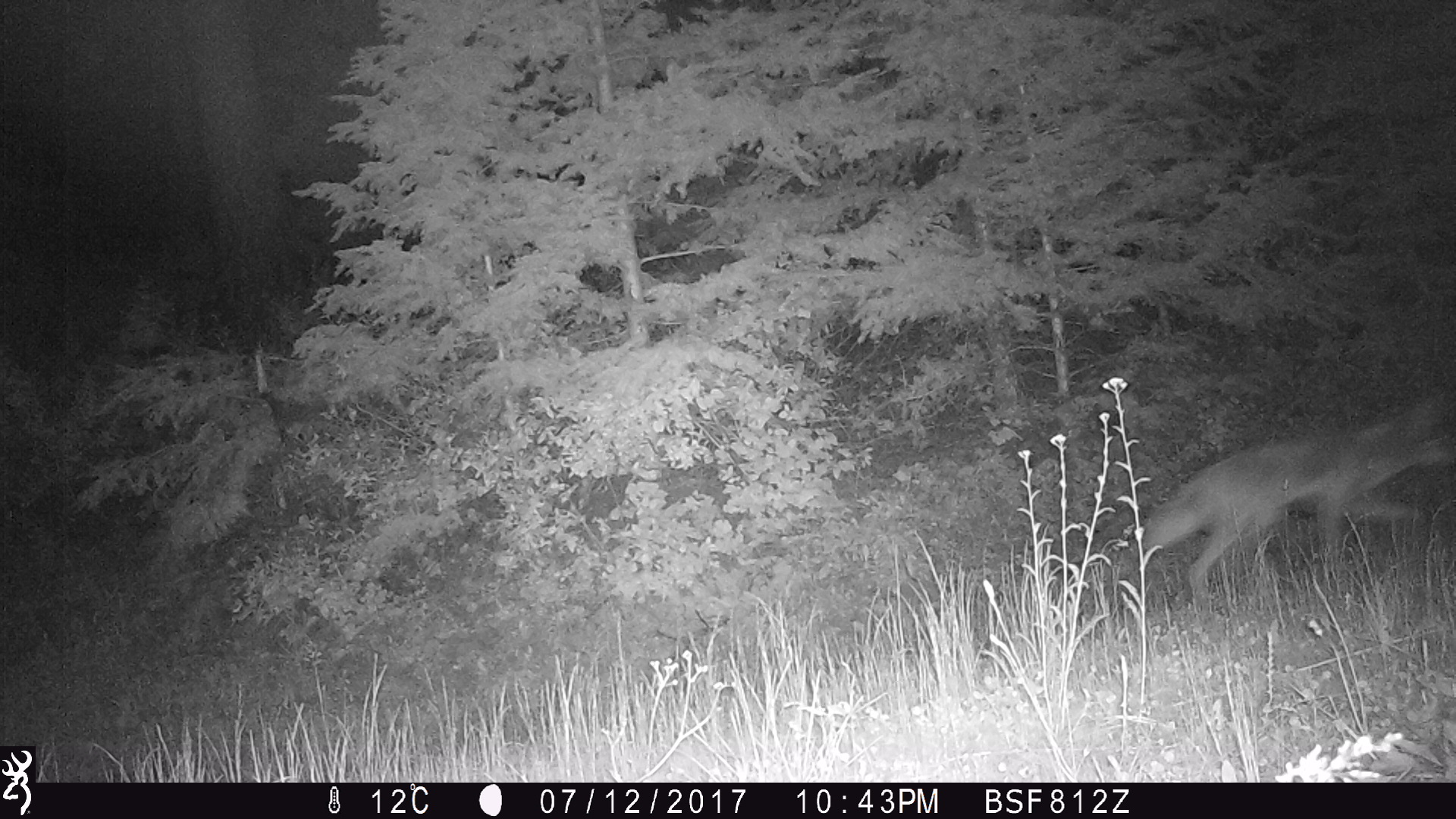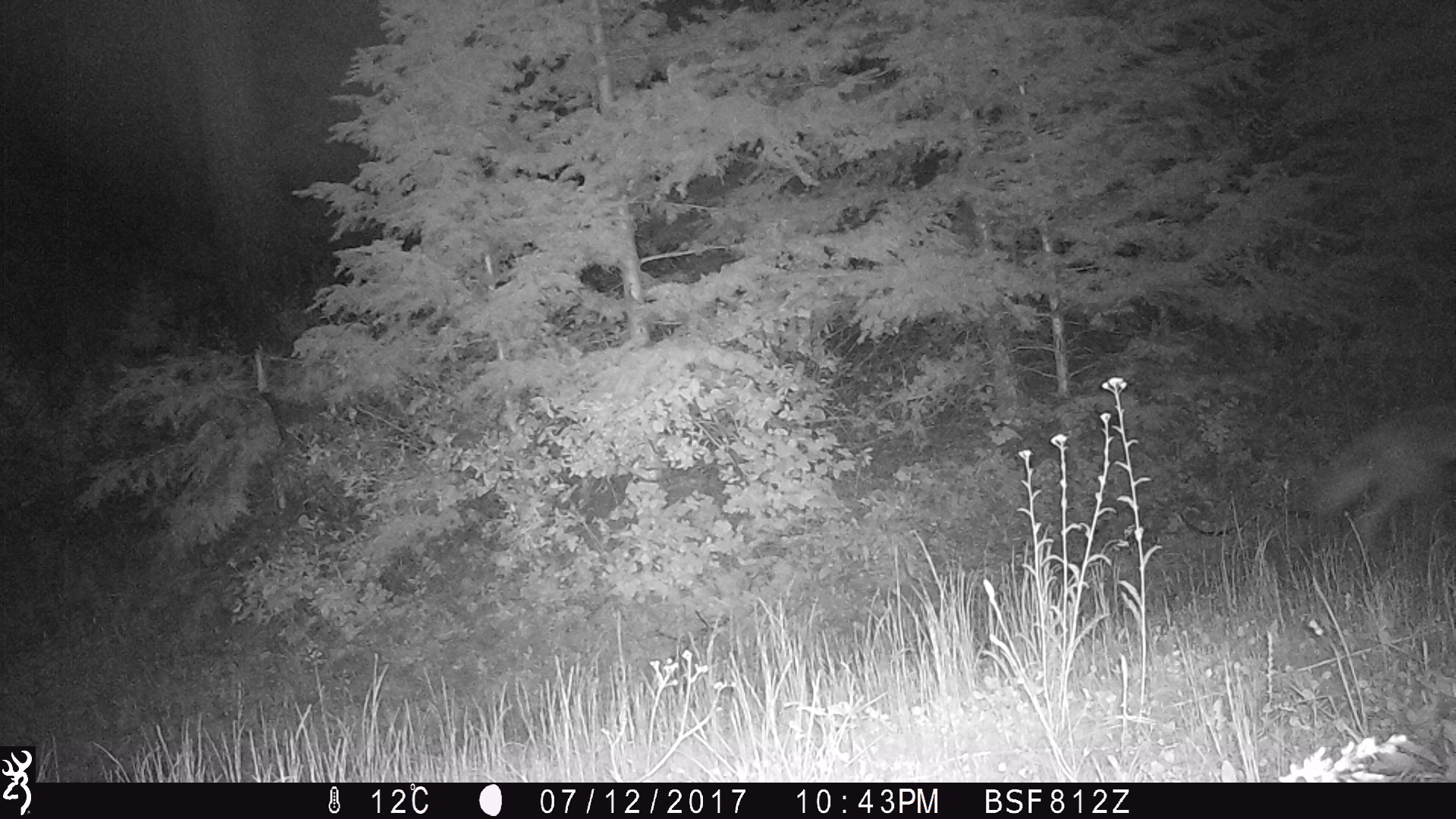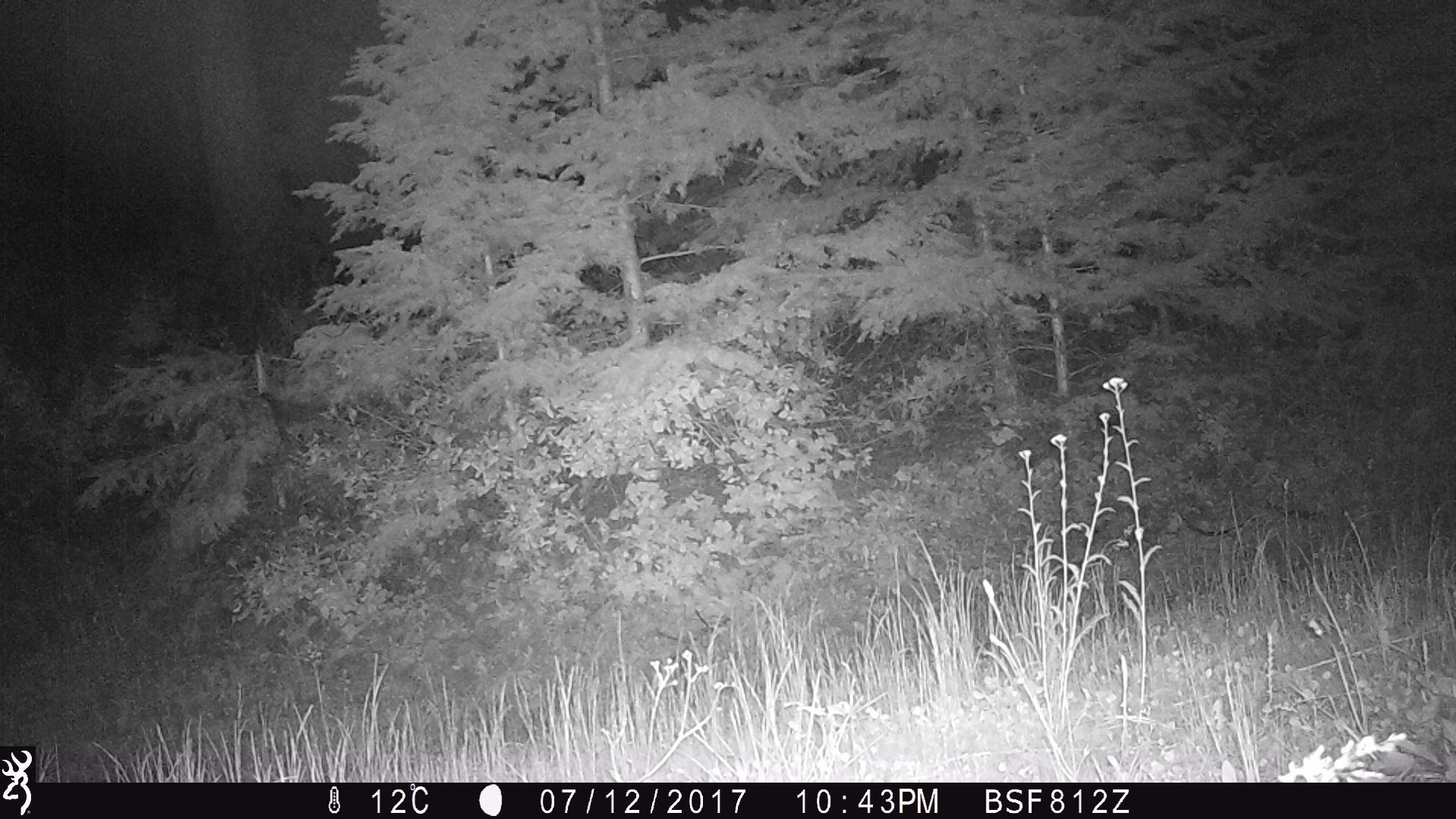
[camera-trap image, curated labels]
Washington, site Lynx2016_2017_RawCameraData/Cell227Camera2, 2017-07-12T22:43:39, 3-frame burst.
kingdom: Animalia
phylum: Chordata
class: Mammalia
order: Carnivora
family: Canidae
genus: Canis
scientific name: Canis latrans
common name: coyote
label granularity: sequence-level